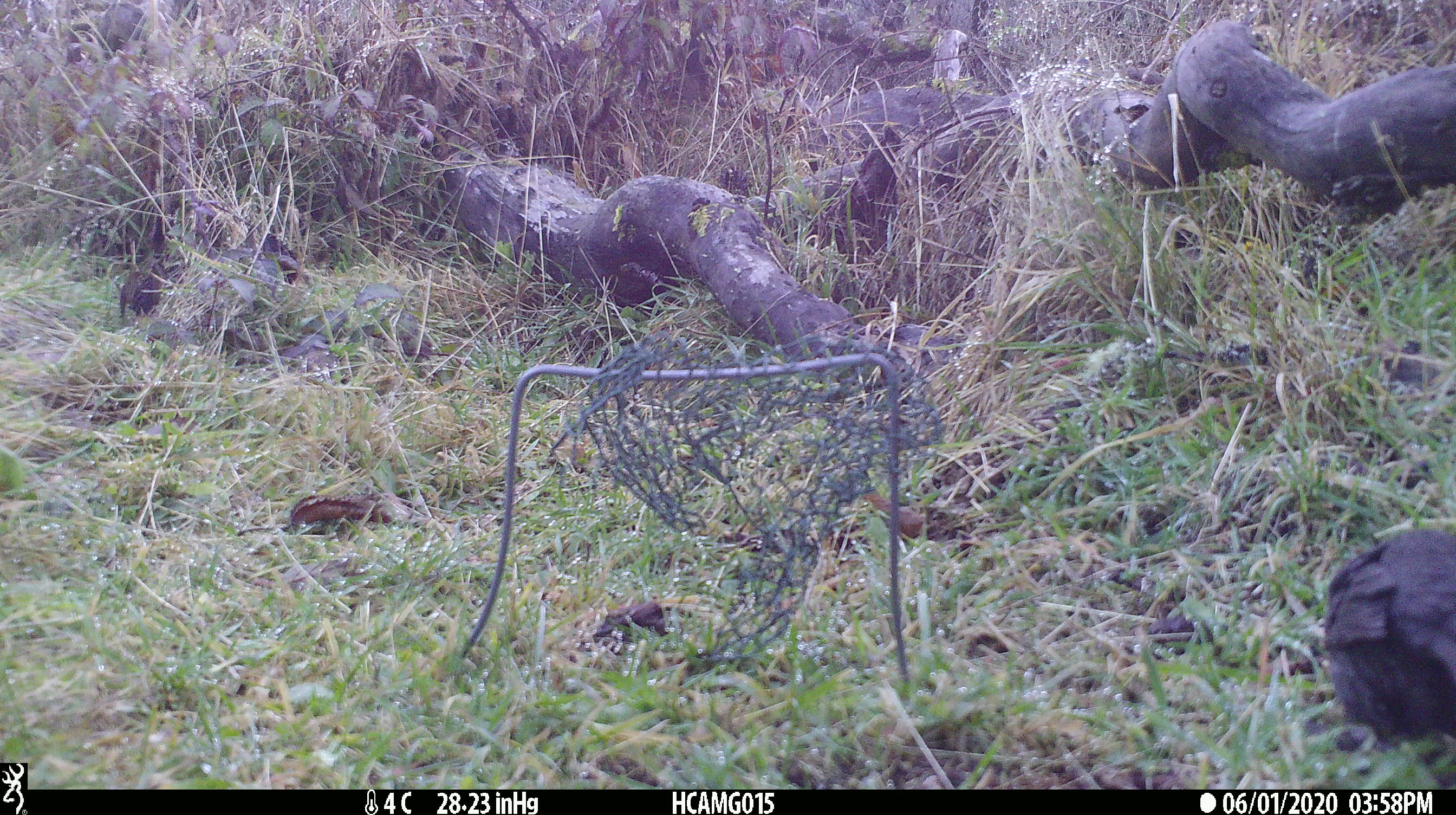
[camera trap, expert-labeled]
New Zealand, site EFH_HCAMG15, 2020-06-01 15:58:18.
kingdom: Animalia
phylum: Chordata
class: Aves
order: Passeriformes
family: Turdidae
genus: Turdus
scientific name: Turdus merula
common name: eurasian blackbird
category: blackbird